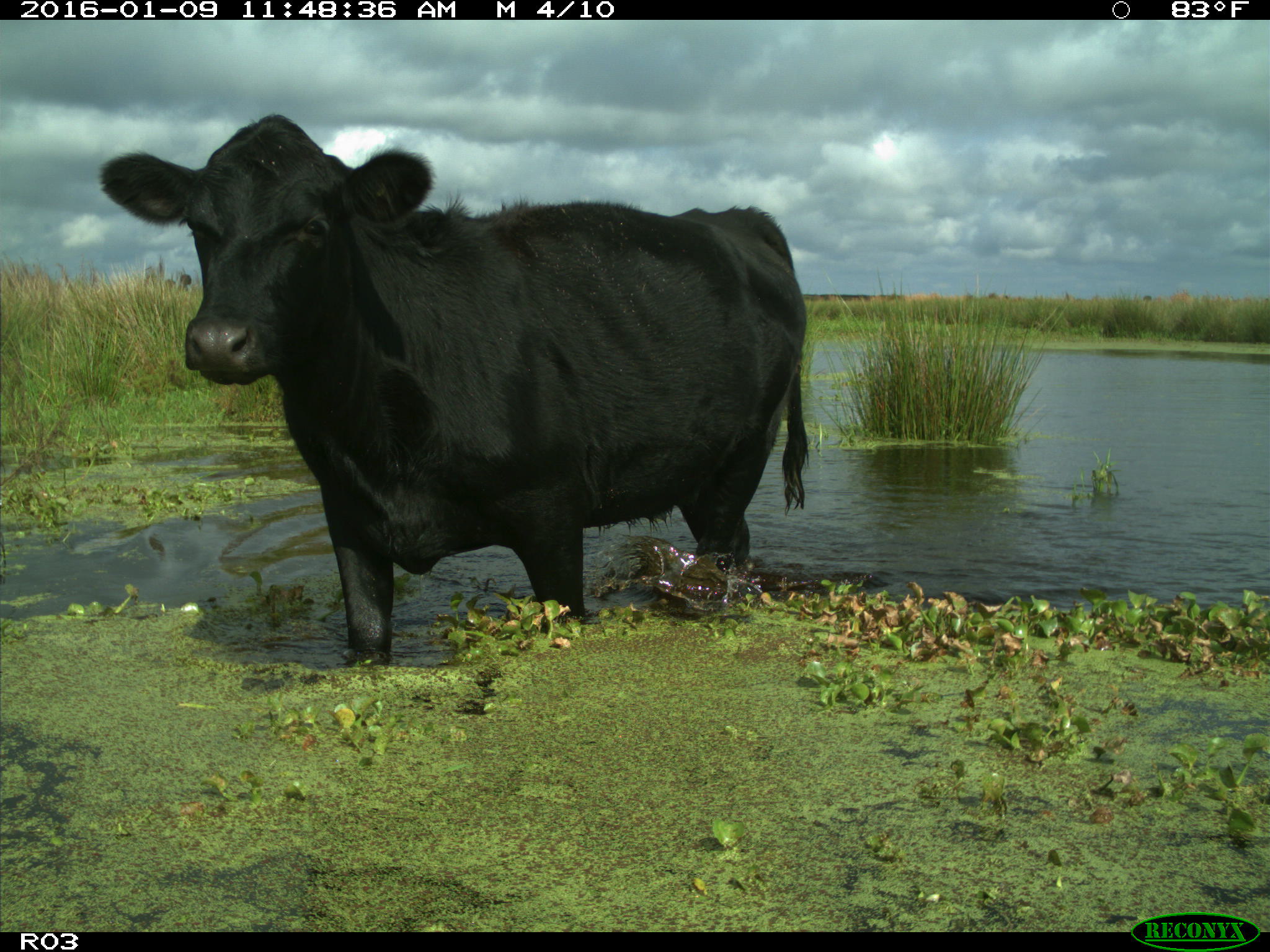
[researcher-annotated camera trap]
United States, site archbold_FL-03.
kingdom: Animalia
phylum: Chordata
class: Mammalia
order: Artiodactyla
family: Bovidae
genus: Bos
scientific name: Bos taurus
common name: domestic cow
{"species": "Bos taurus (domestic cow)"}